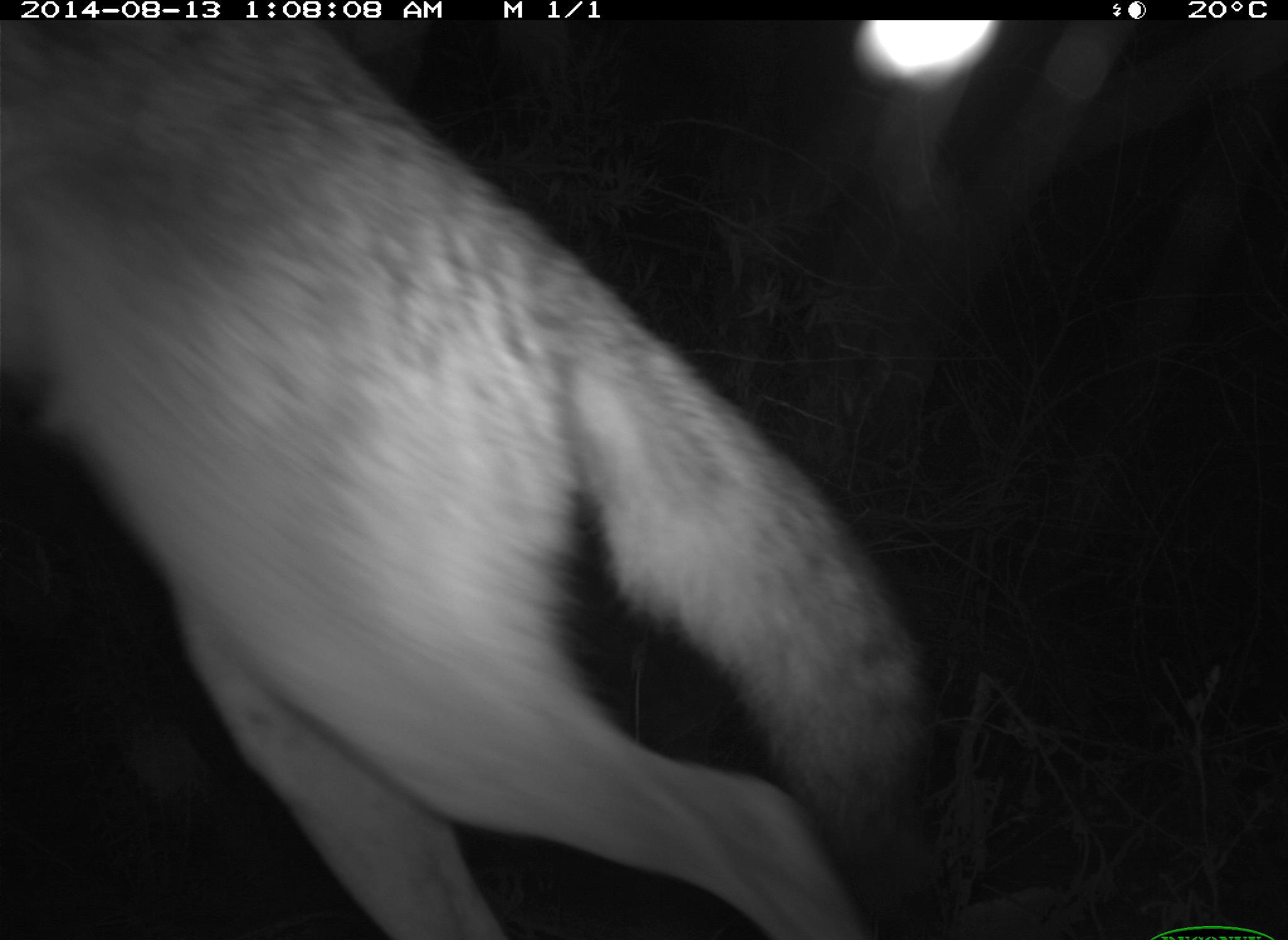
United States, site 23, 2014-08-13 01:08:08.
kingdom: Animalia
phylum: Chordata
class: Mammalia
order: Carnivora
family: Canidae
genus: Canis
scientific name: Canis latrans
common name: coyote